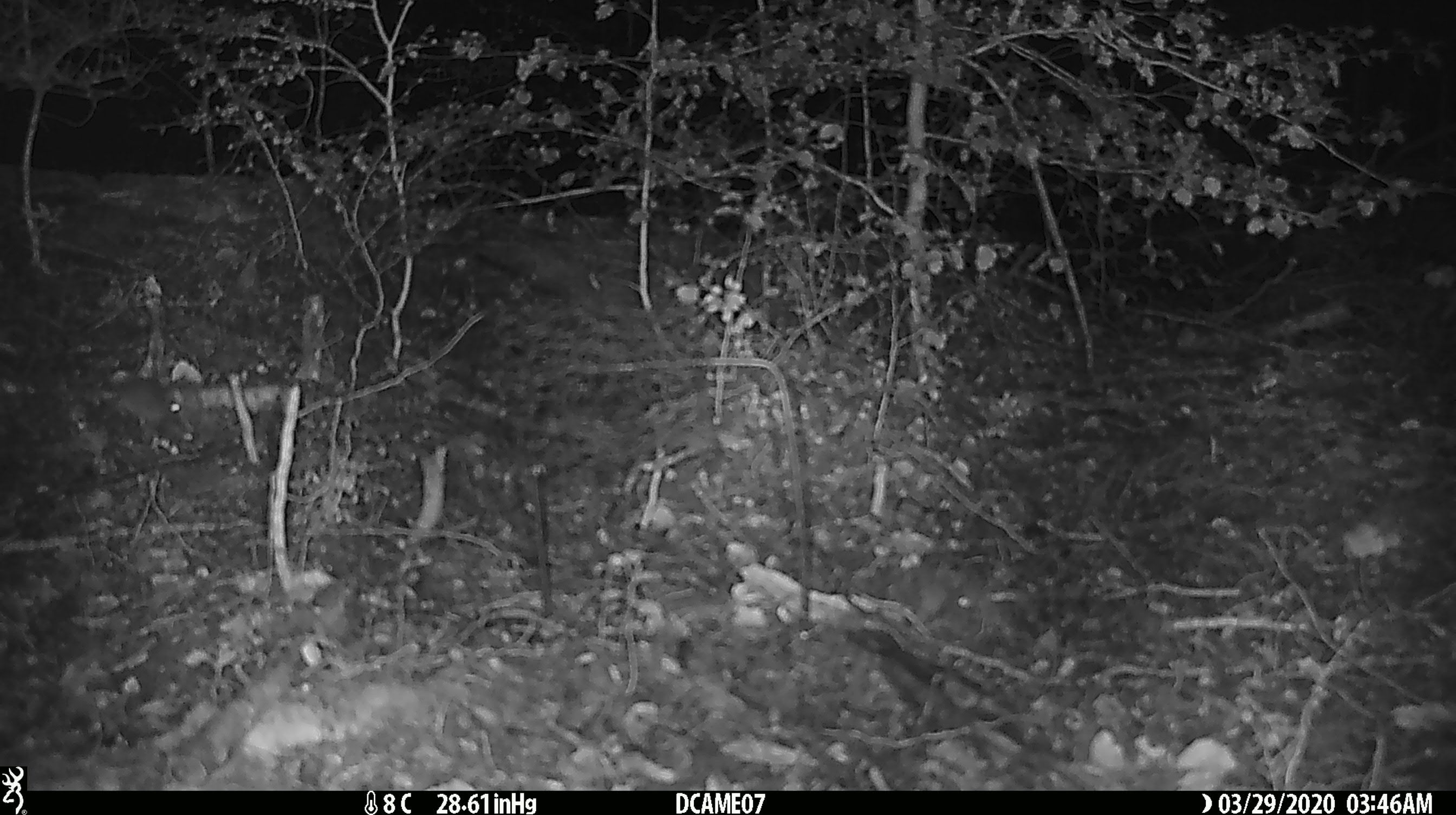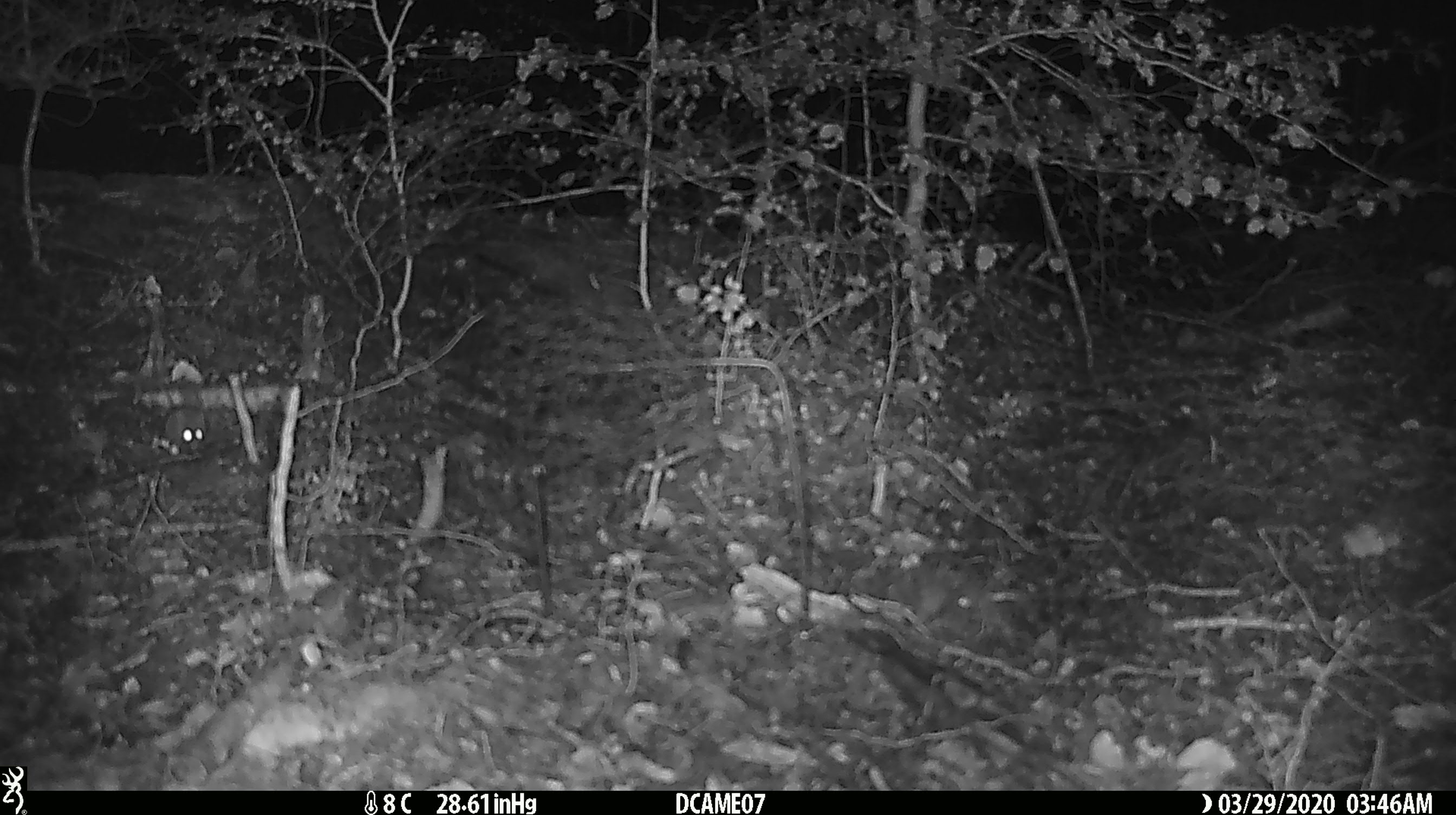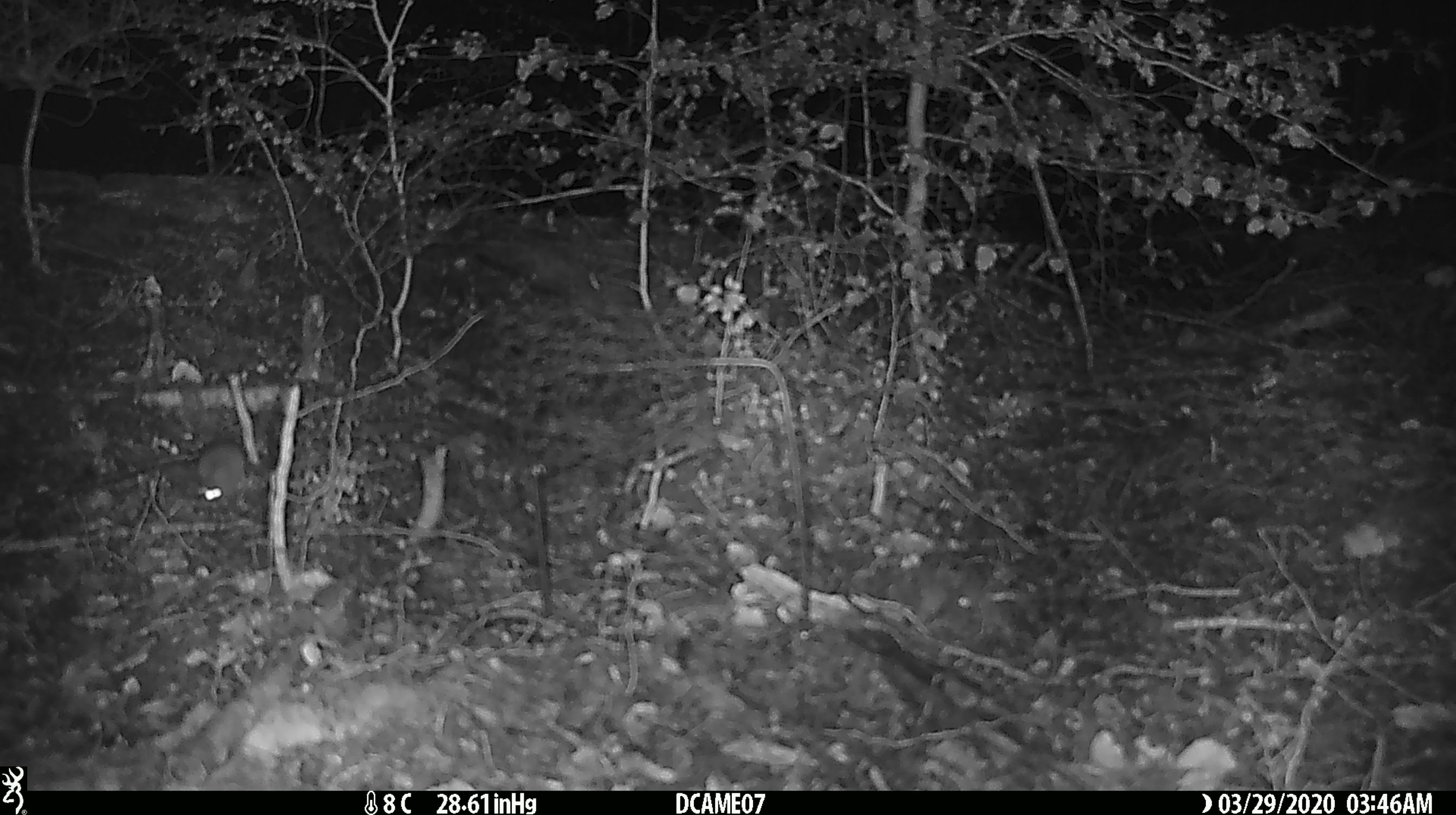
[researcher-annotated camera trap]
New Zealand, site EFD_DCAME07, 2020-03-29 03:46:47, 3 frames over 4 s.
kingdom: Animalia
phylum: Chordata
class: Mammalia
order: Rodentia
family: Muridae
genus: Mus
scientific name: Mus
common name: mouse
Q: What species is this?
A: Mouse (Mus).